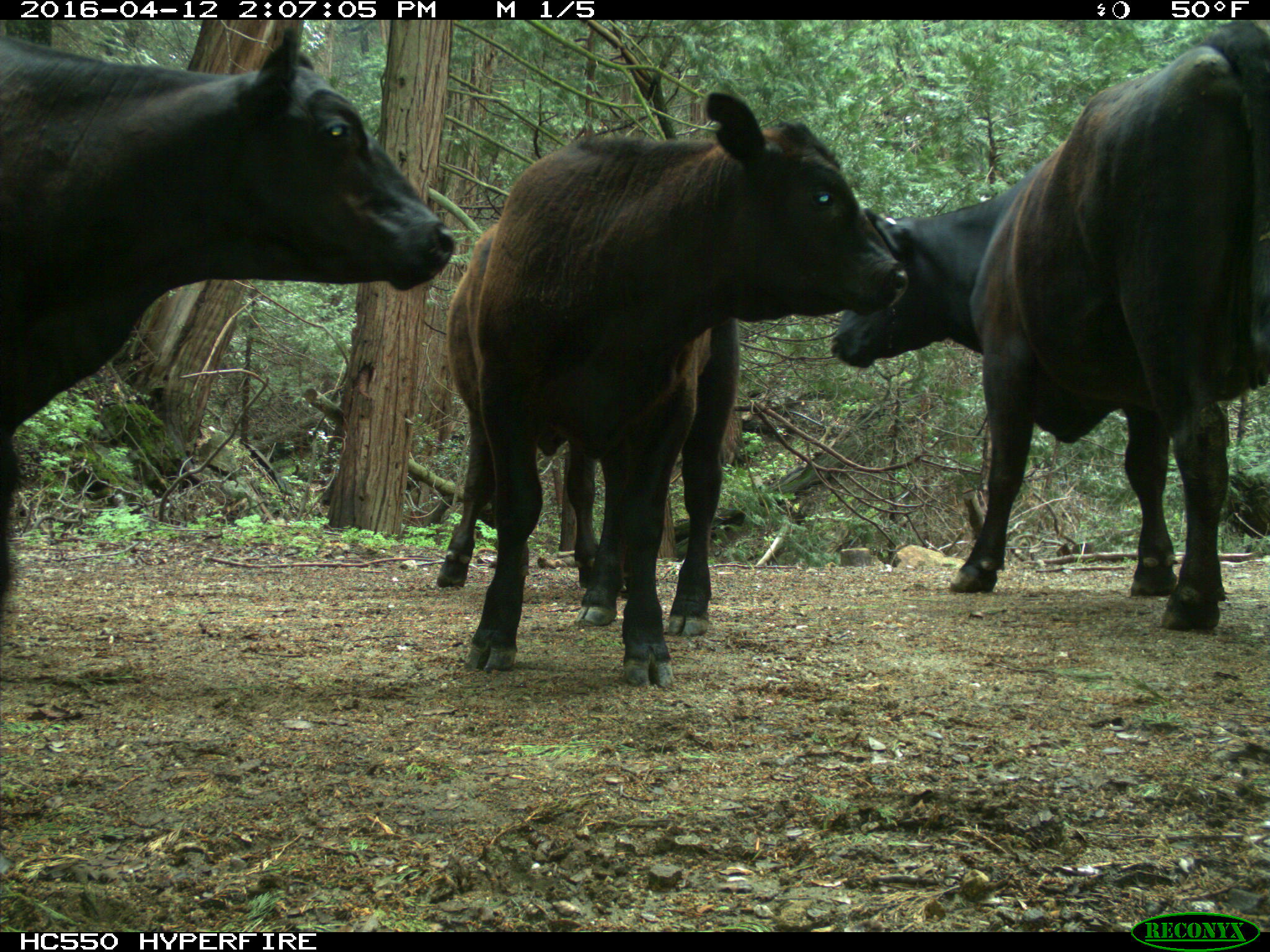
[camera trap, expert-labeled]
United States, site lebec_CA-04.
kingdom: Animalia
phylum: Chordata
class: Mammalia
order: Artiodactyla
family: Bovidae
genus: Bos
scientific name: Bos taurus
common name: domestic cow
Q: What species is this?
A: Bos taurus (domestic cow).